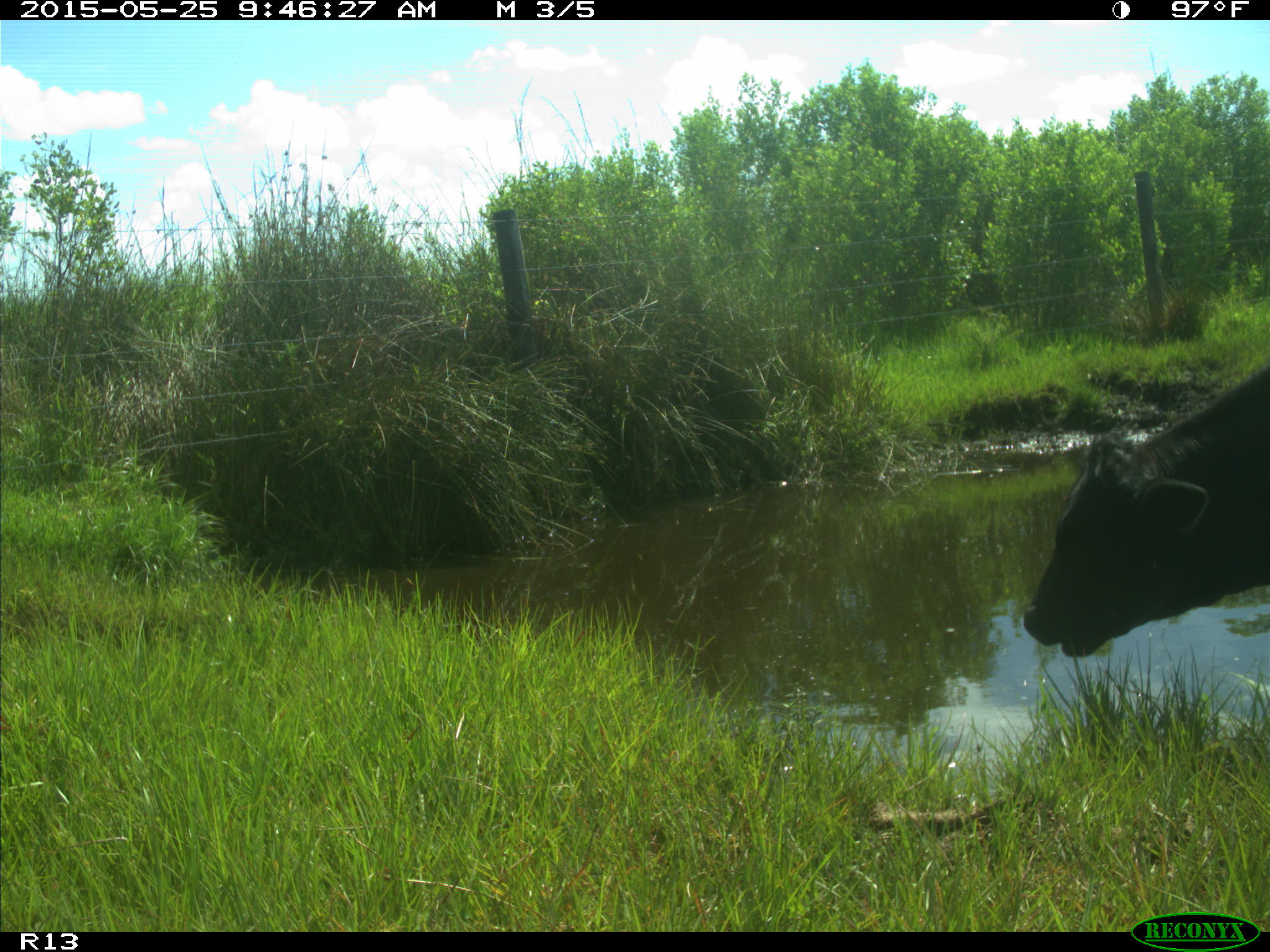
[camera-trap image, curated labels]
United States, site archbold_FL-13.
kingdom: Animalia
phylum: Chordata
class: Mammalia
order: Artiodactyla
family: Bovidae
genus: Bos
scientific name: Bos taurus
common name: domestic cow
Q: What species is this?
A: Bos taurus (domestic cow).